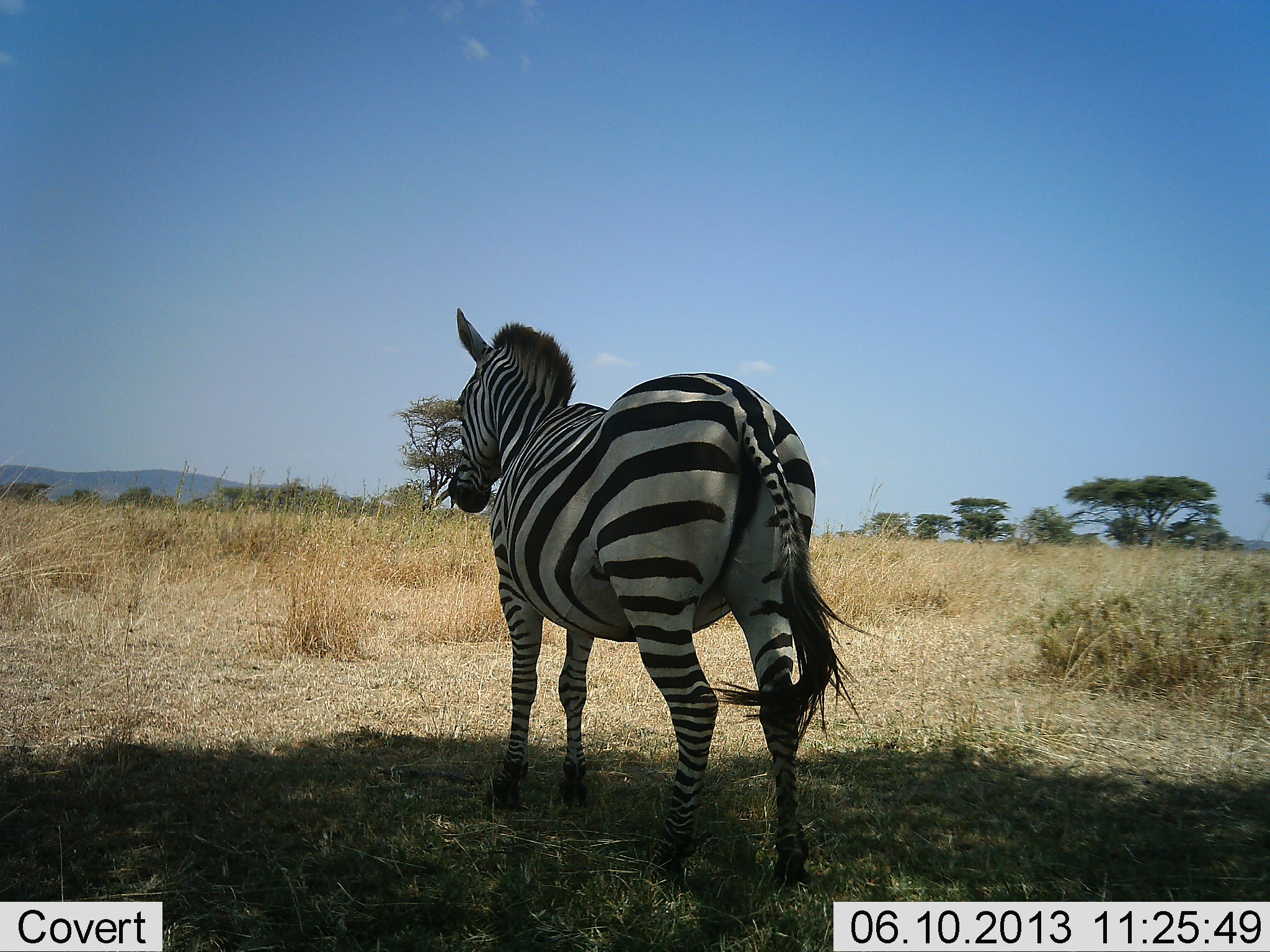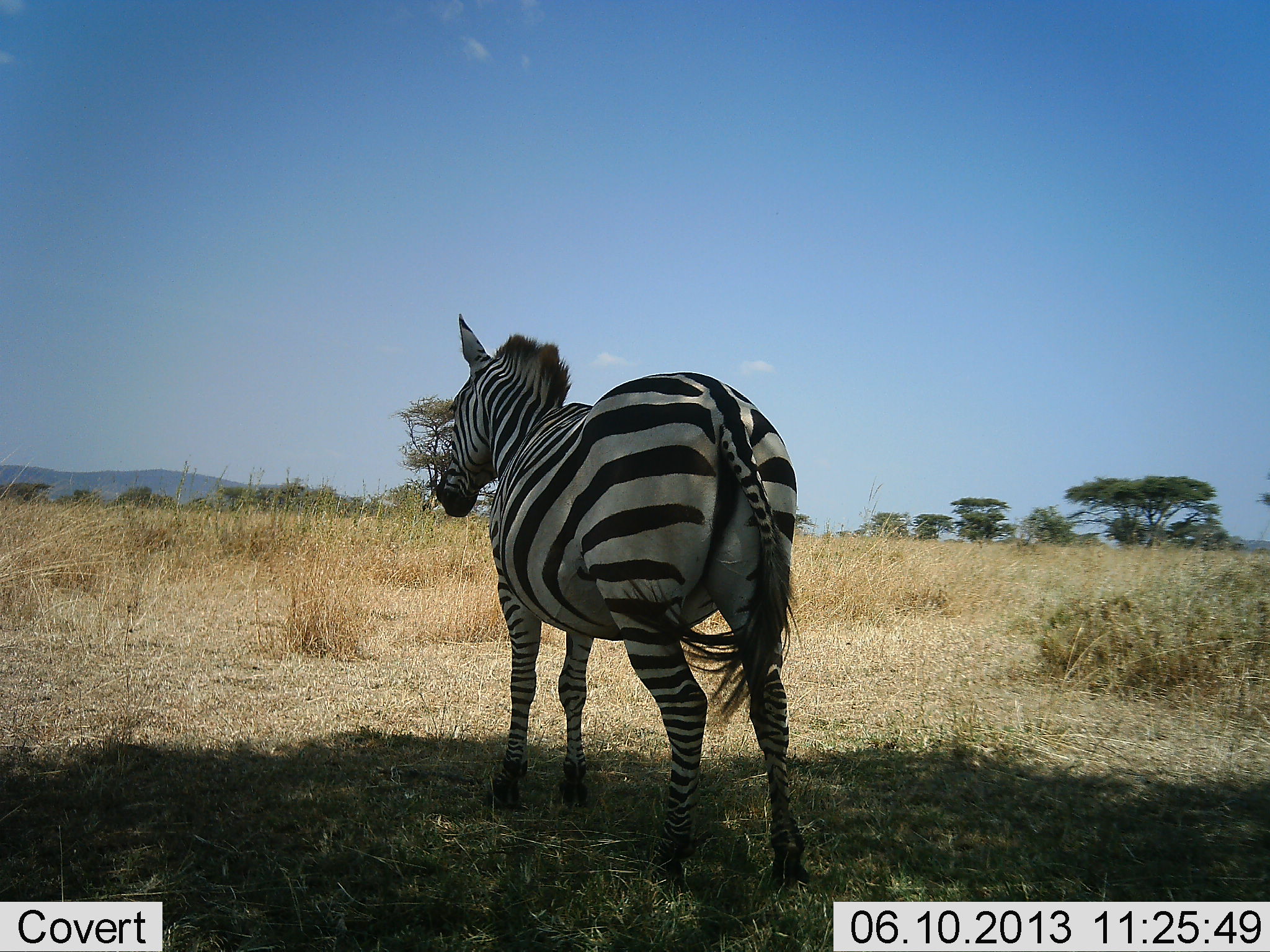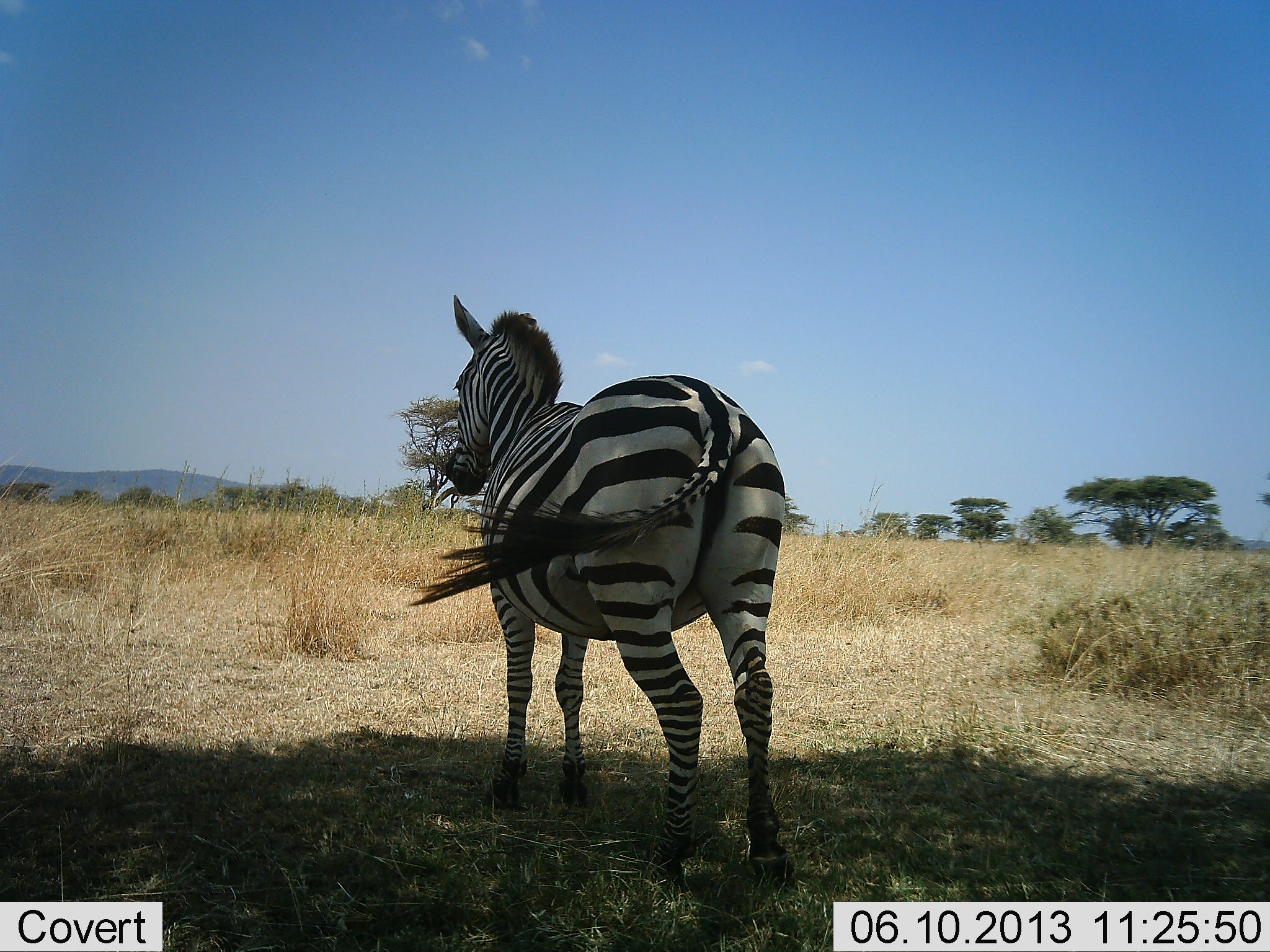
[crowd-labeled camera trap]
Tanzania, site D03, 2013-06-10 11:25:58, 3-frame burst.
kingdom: Animalia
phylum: Chordata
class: Mammalia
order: Perissodactyla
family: Equidae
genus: Equus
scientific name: Equus quagga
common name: plains zebra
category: zebra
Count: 1.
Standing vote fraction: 94%.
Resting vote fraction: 0%.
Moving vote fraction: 9%.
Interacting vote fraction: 0%.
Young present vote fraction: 0%.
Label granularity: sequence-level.